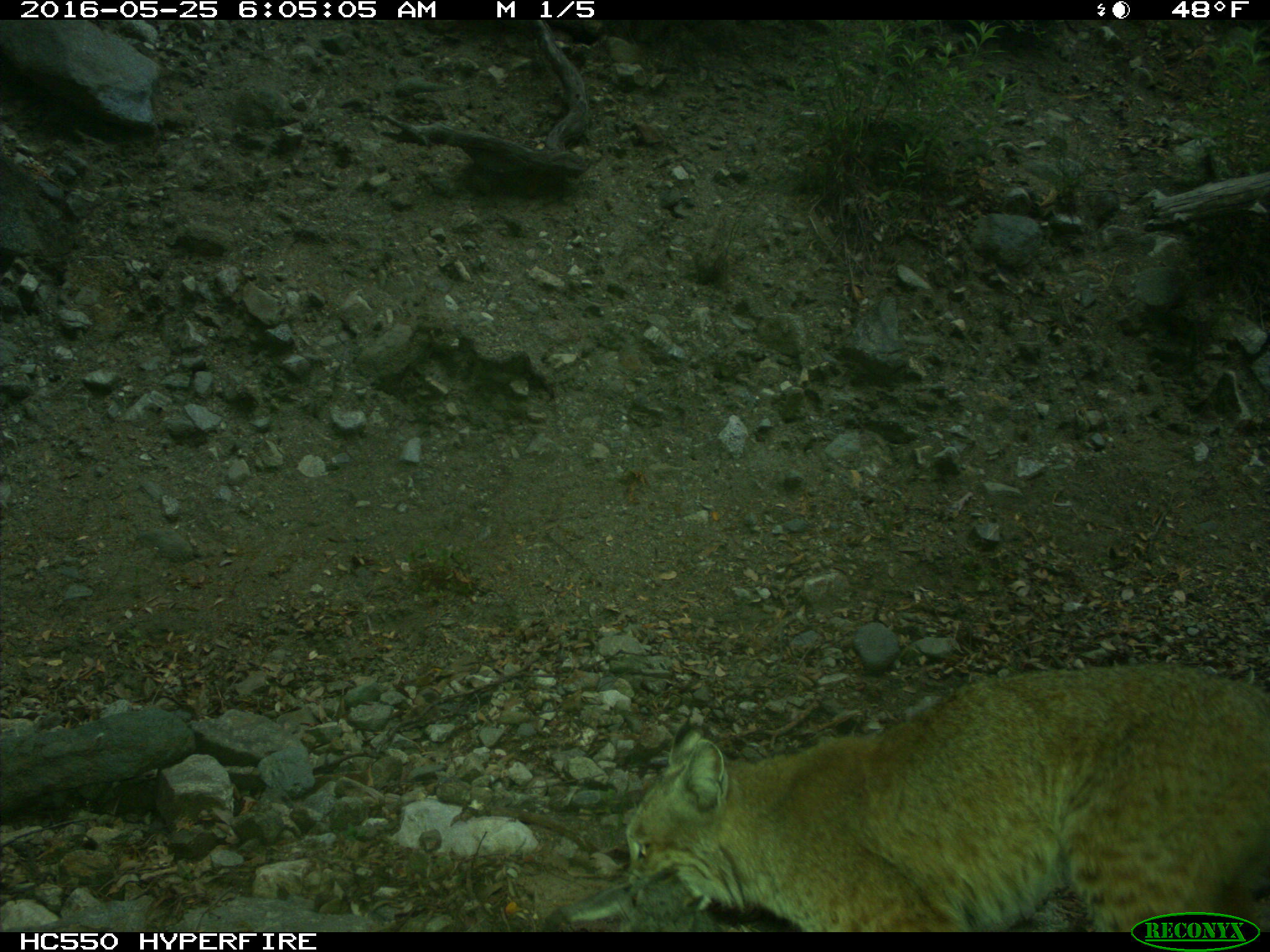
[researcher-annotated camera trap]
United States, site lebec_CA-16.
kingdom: Animalia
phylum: Chordata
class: Mammalia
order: Carnivora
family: Felidae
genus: Lynx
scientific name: Lynx rufus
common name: bobcat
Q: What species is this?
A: Lynx rufus (bobcat).